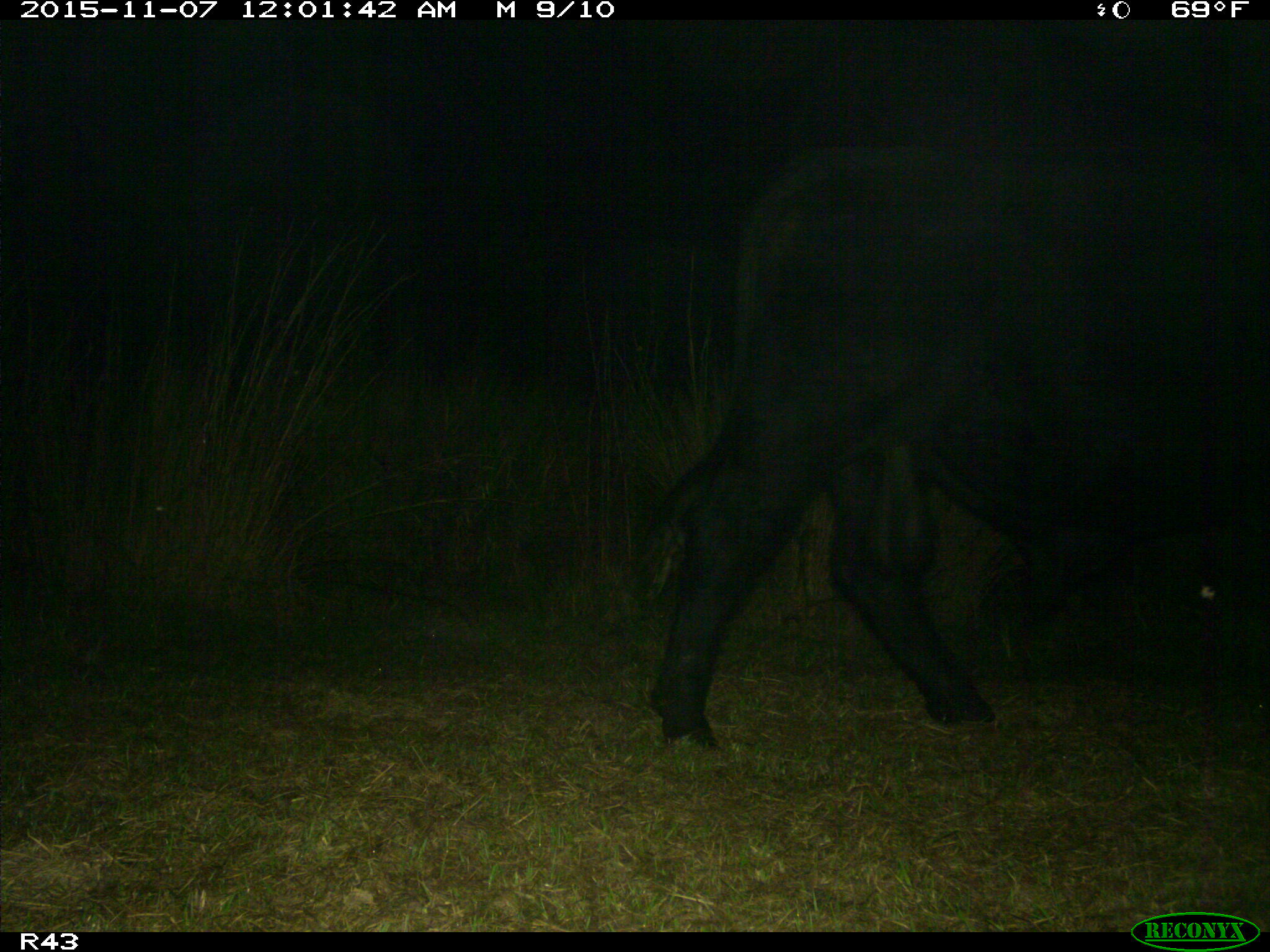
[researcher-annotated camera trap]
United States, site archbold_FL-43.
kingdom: Animalia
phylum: Chordata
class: Mammalia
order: Artiodactyla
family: Bovidae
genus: Bos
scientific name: Bos taurus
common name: domestic cow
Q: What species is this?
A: Bos taurus (domestic cow).